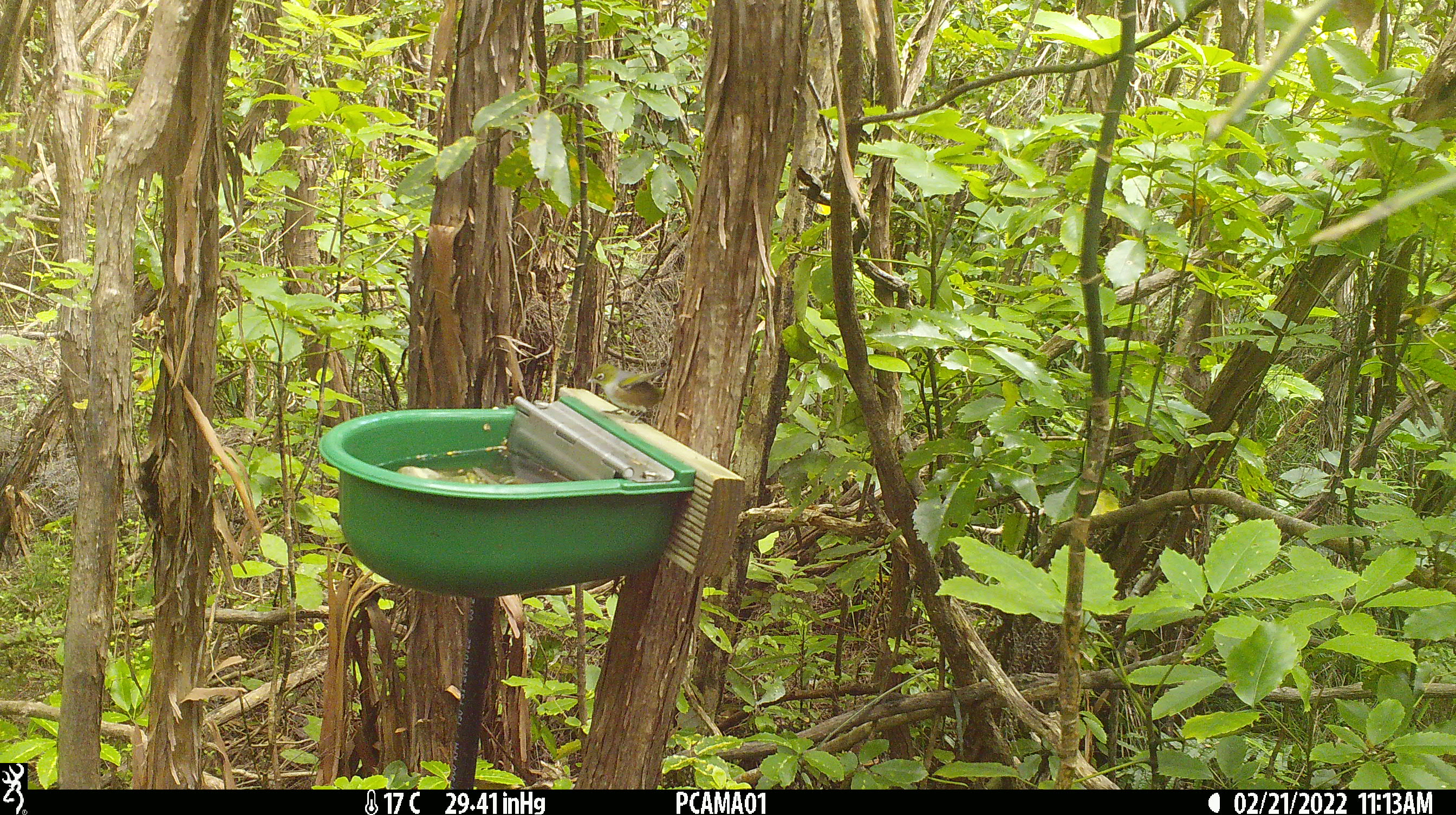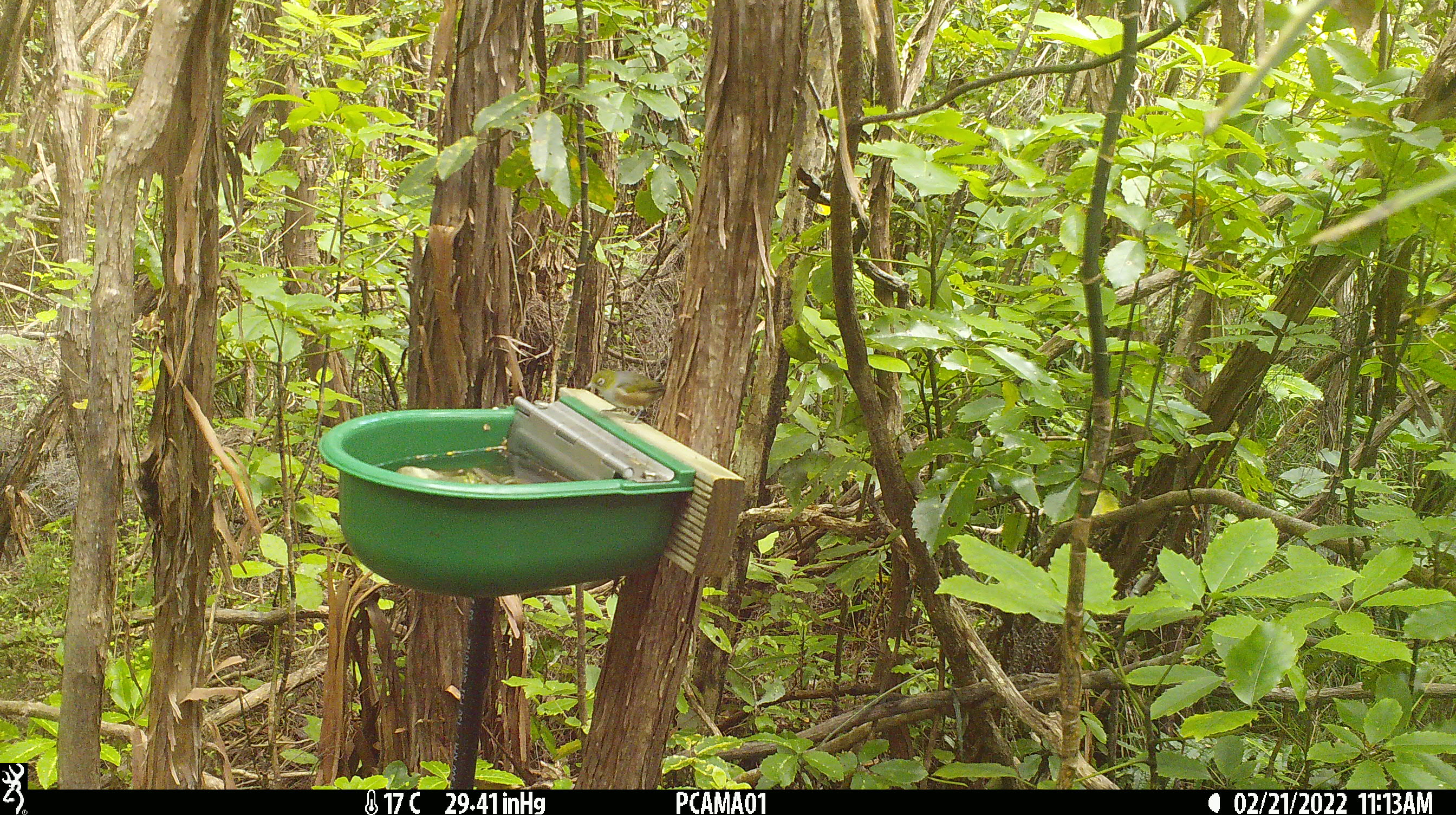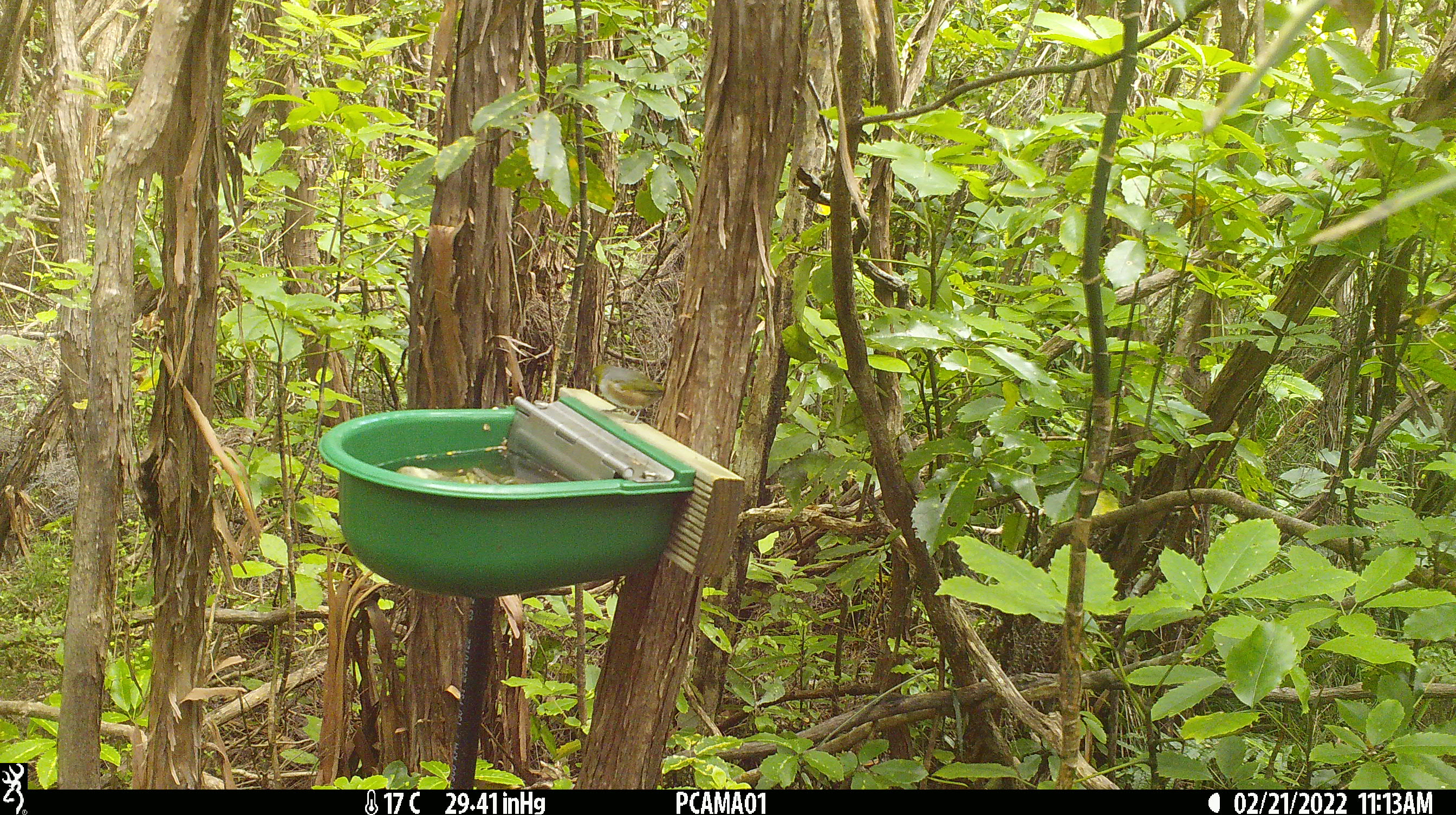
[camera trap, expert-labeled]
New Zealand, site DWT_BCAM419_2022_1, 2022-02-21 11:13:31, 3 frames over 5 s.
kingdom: Animalia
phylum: Chordata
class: Aves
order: Passeriformes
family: Zosteropidae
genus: Zosterops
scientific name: Zosterops lateralis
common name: silvereye